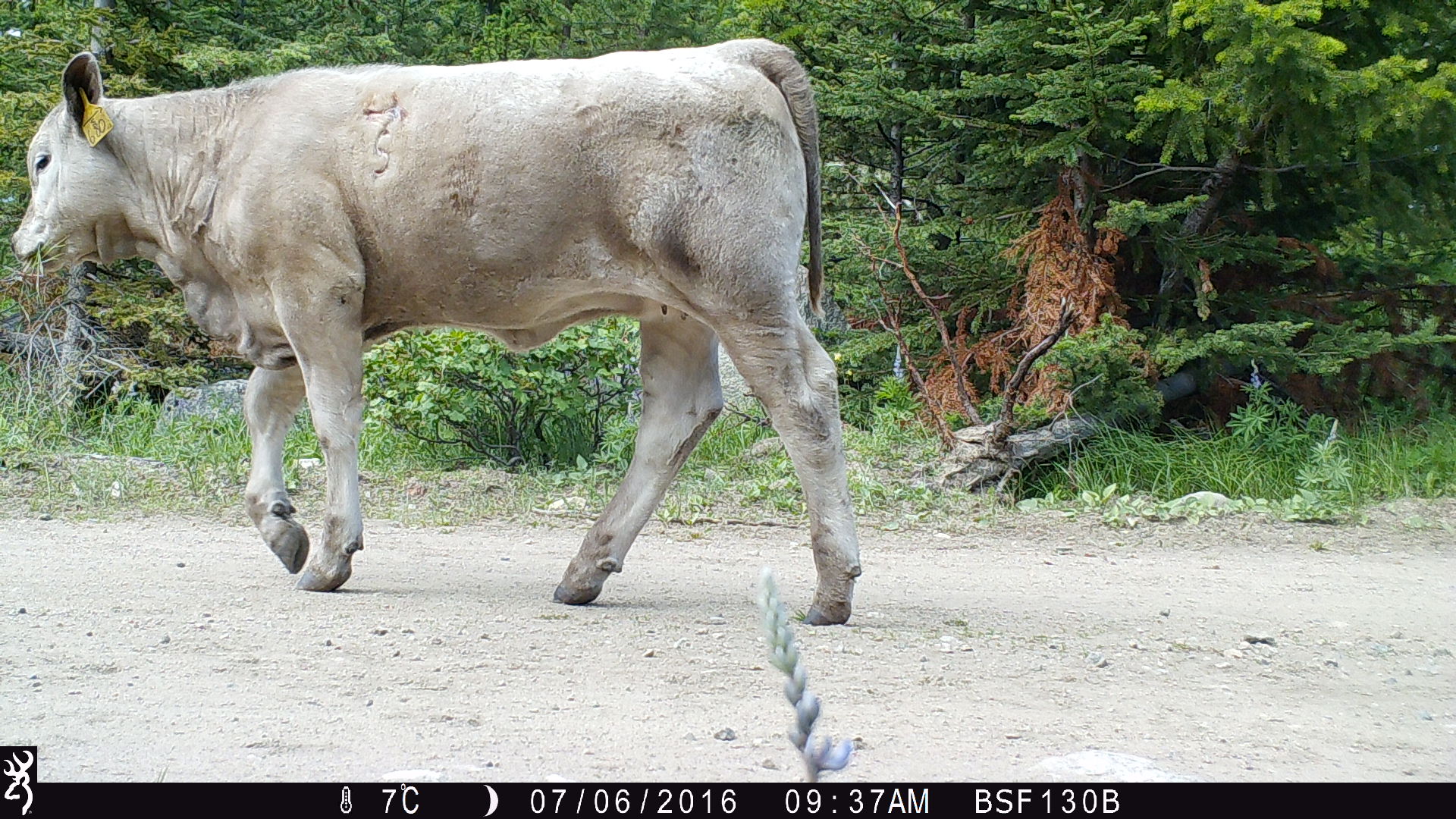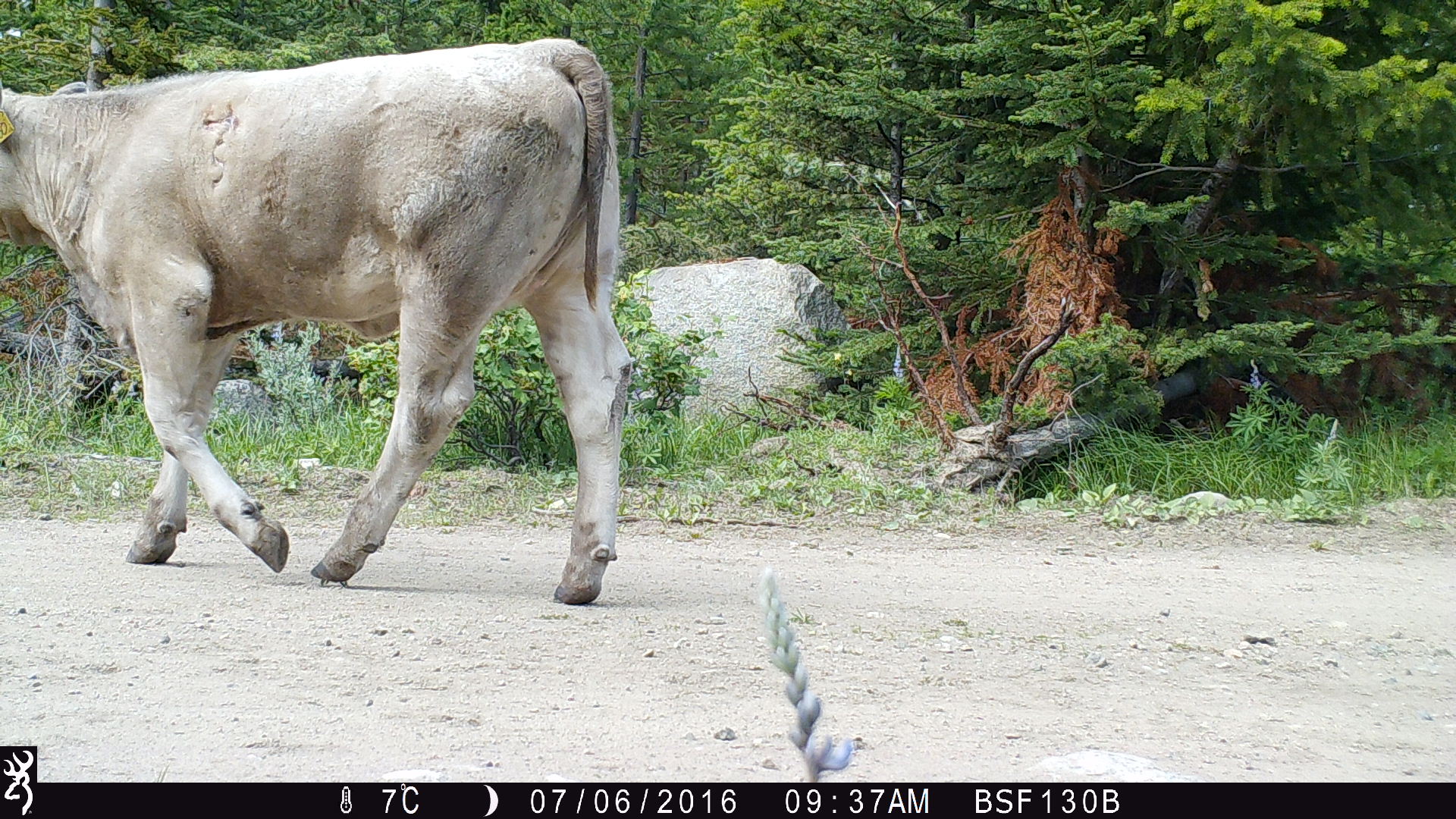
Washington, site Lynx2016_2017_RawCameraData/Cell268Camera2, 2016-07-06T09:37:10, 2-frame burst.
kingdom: Animalia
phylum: Chordata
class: Mammalia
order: Artiodactyla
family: Bovidae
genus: Bos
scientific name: Bos taurus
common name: domestic cattle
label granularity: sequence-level